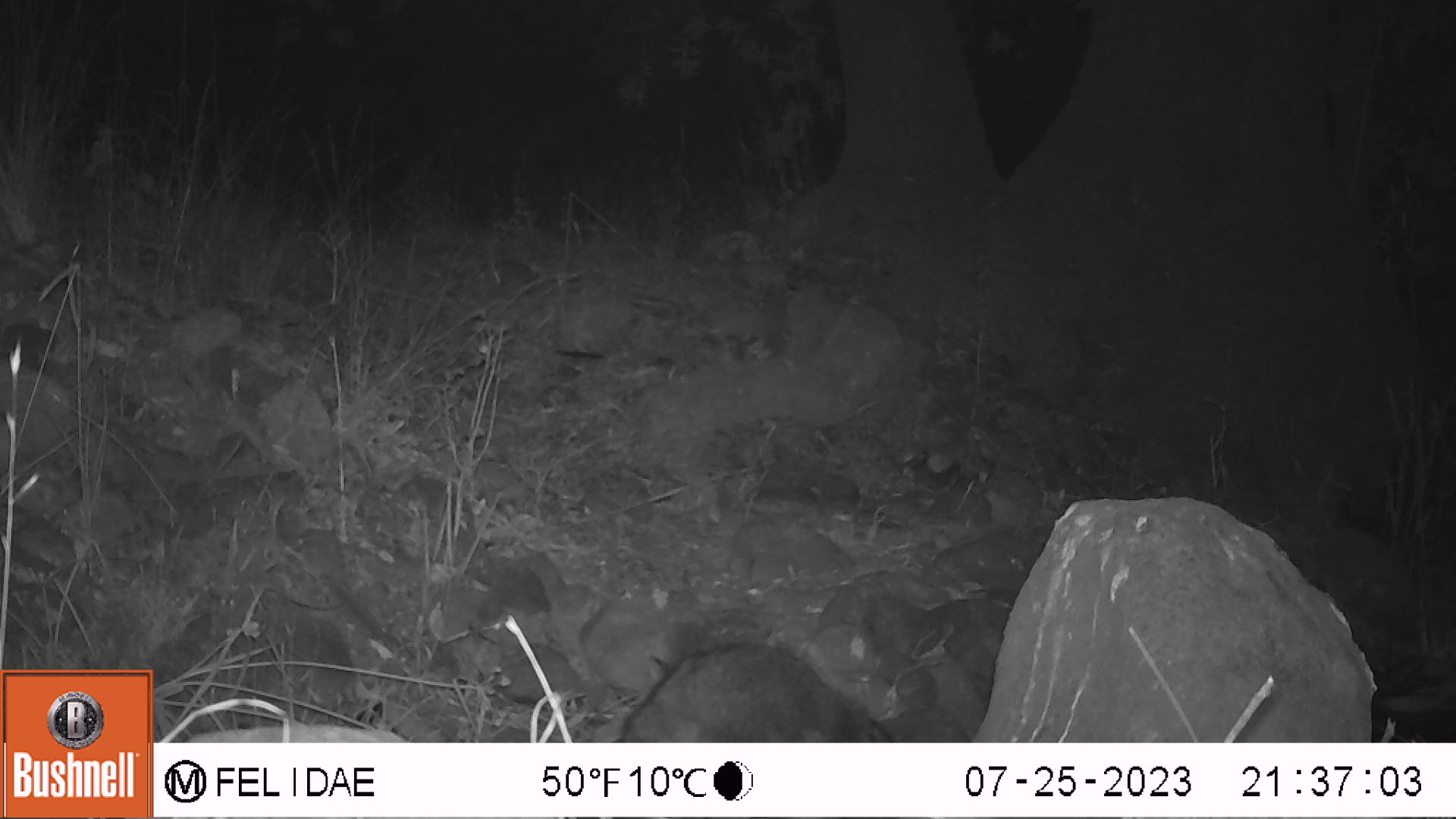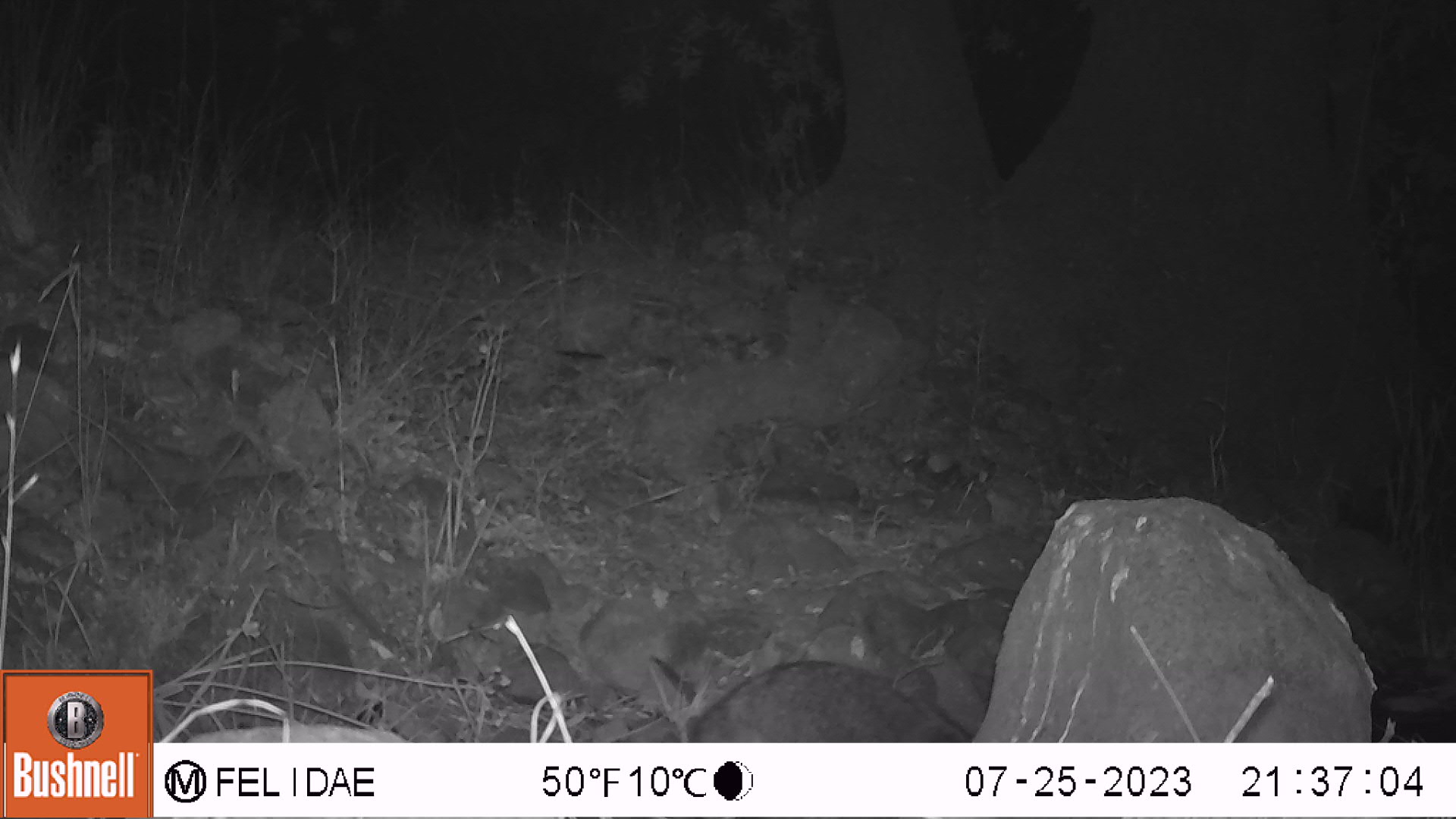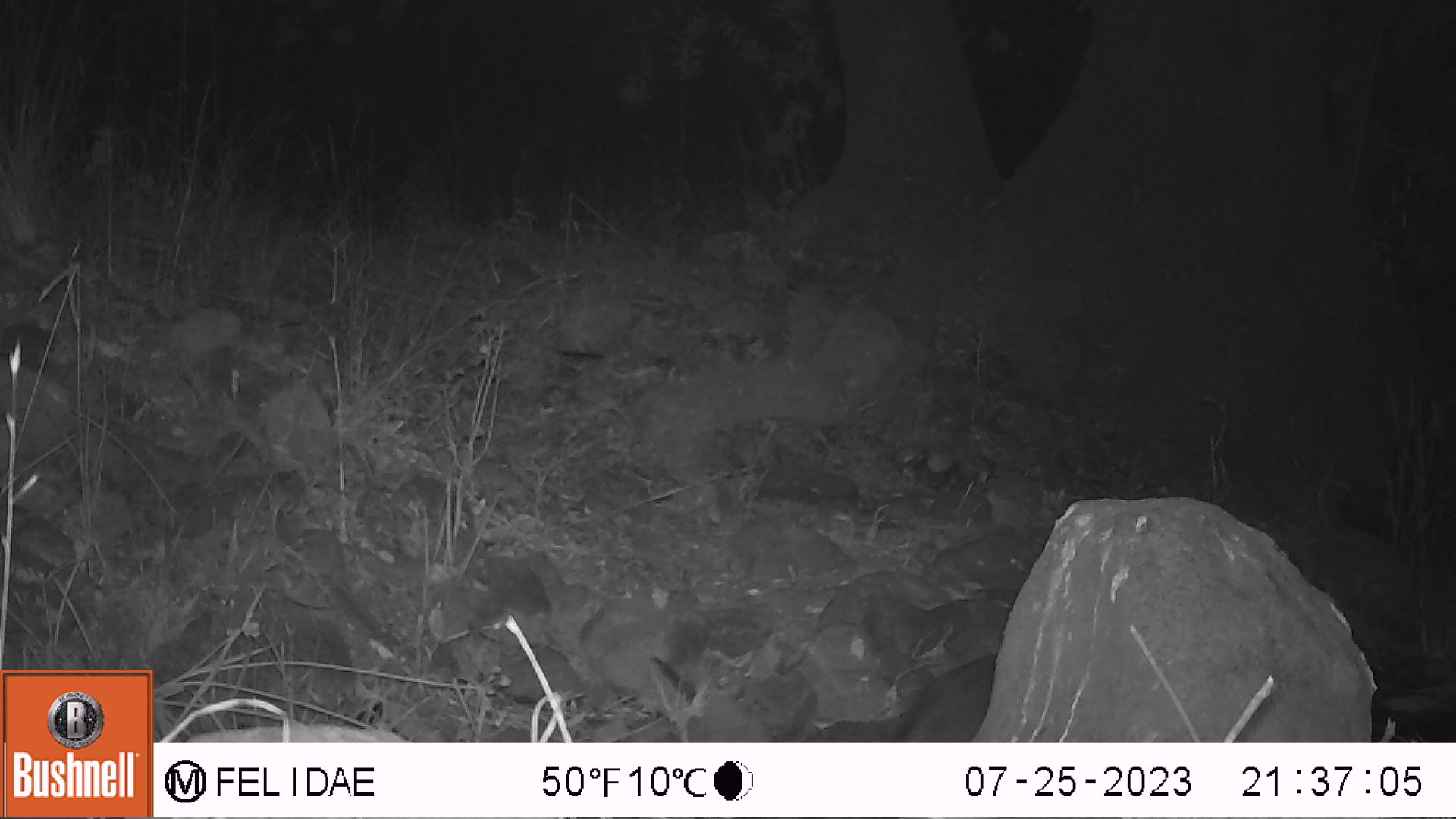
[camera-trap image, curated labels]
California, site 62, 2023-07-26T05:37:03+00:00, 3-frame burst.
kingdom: Animalia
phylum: Chordata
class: Mammalia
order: Carnivora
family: Procyonidae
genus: Procyon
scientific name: Procyon lotor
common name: raccoon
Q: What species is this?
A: Raccoon (Procyon lotor).